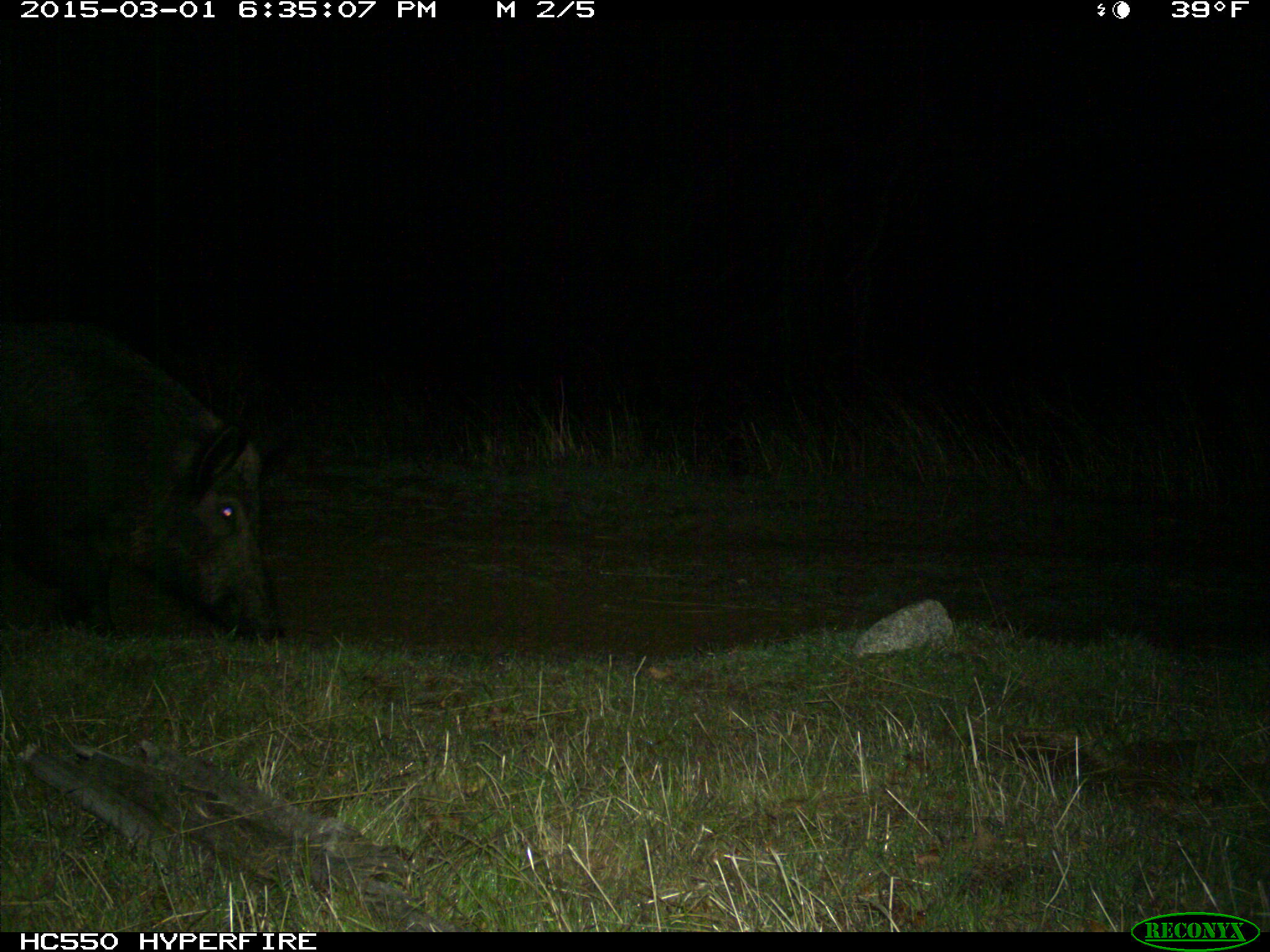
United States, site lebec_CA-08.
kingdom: Animalia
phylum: Chordata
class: Mammalia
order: Artiodactyla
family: Suidae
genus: Sus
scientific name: Sus scrofa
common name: wild boar